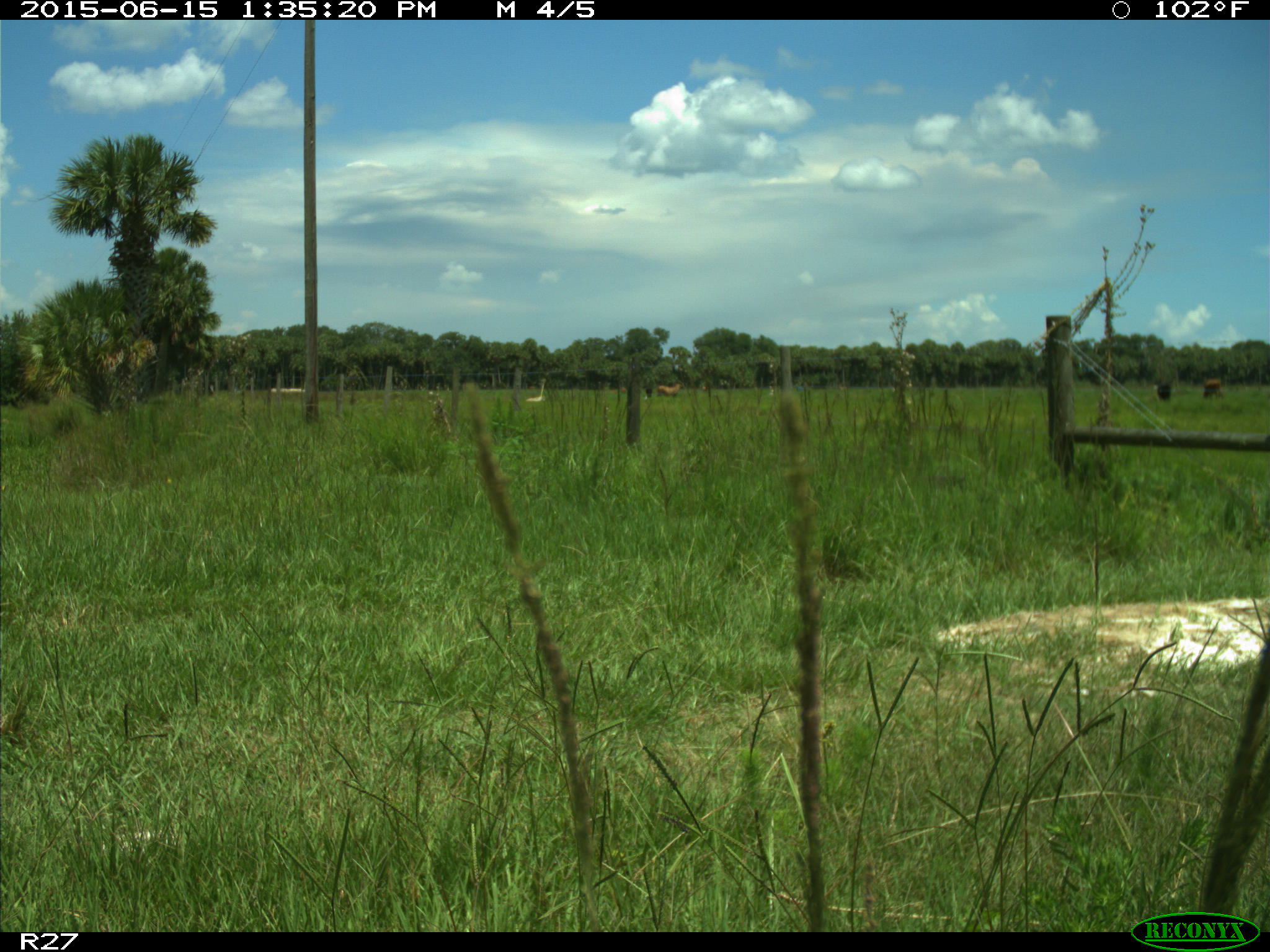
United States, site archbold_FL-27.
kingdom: Animalia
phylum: Chordata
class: Mammalia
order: Artiodactyla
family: Bovidae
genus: Bos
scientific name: Bos taurus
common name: domestic cow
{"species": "Bos taurus (domestic cow)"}